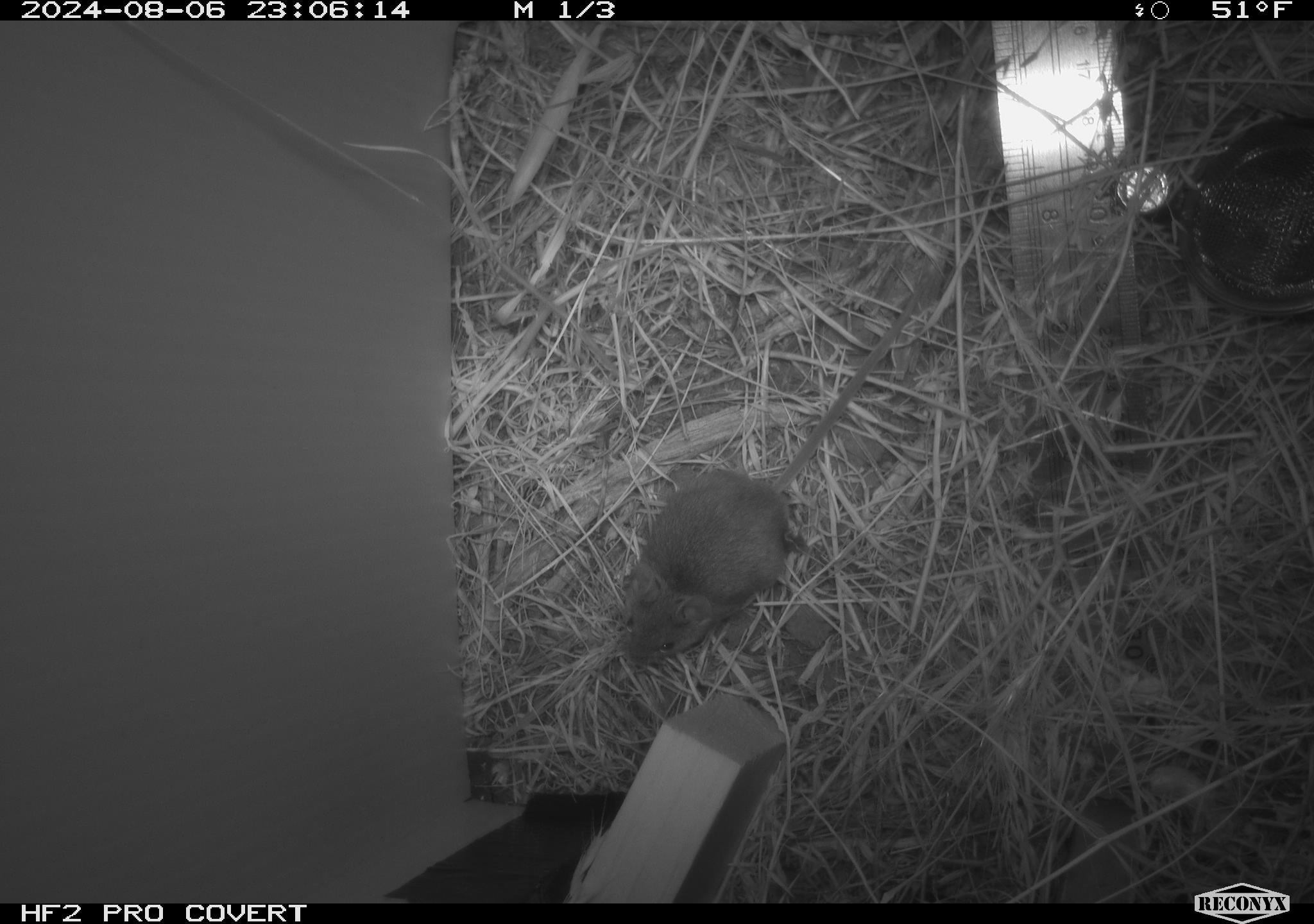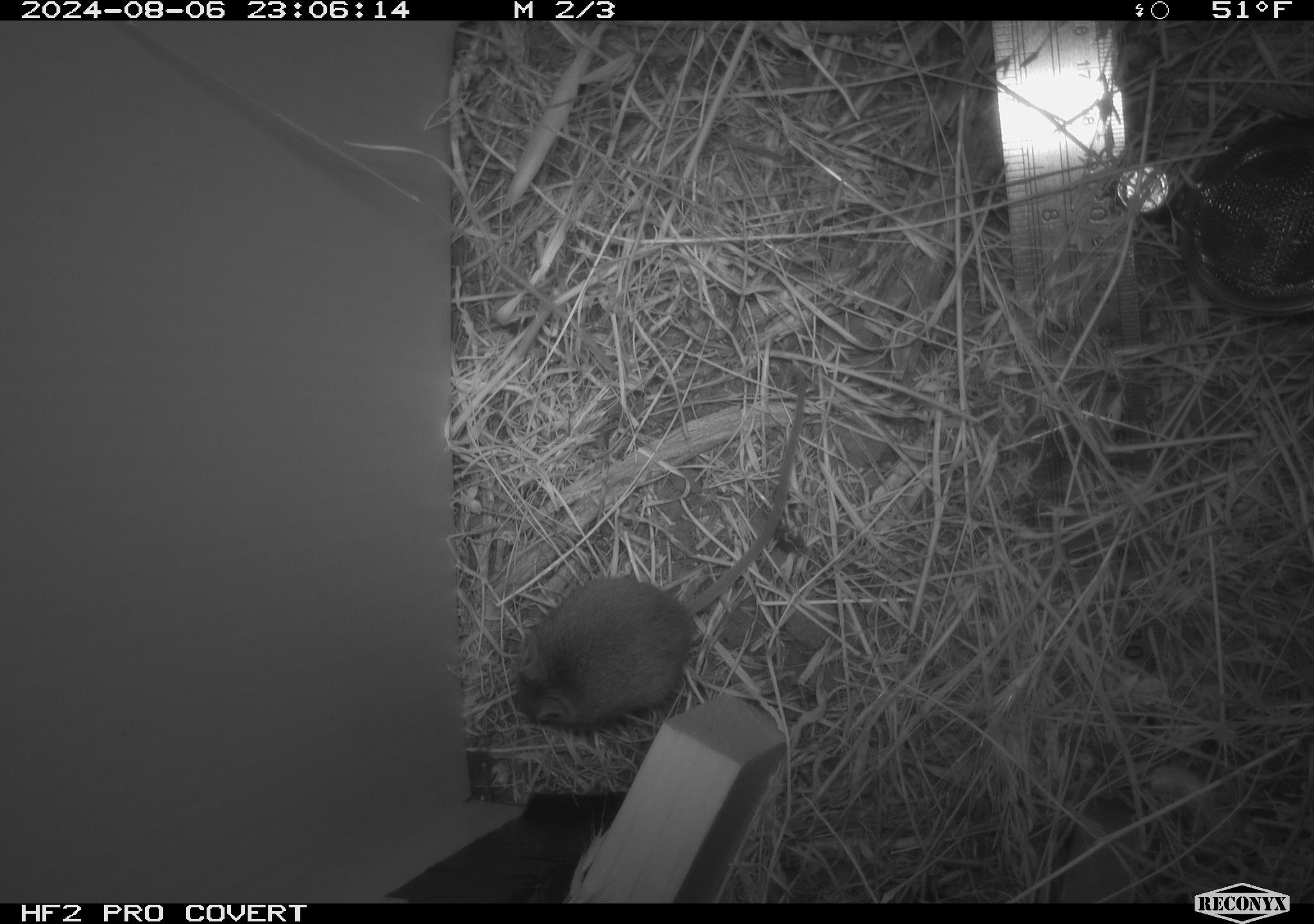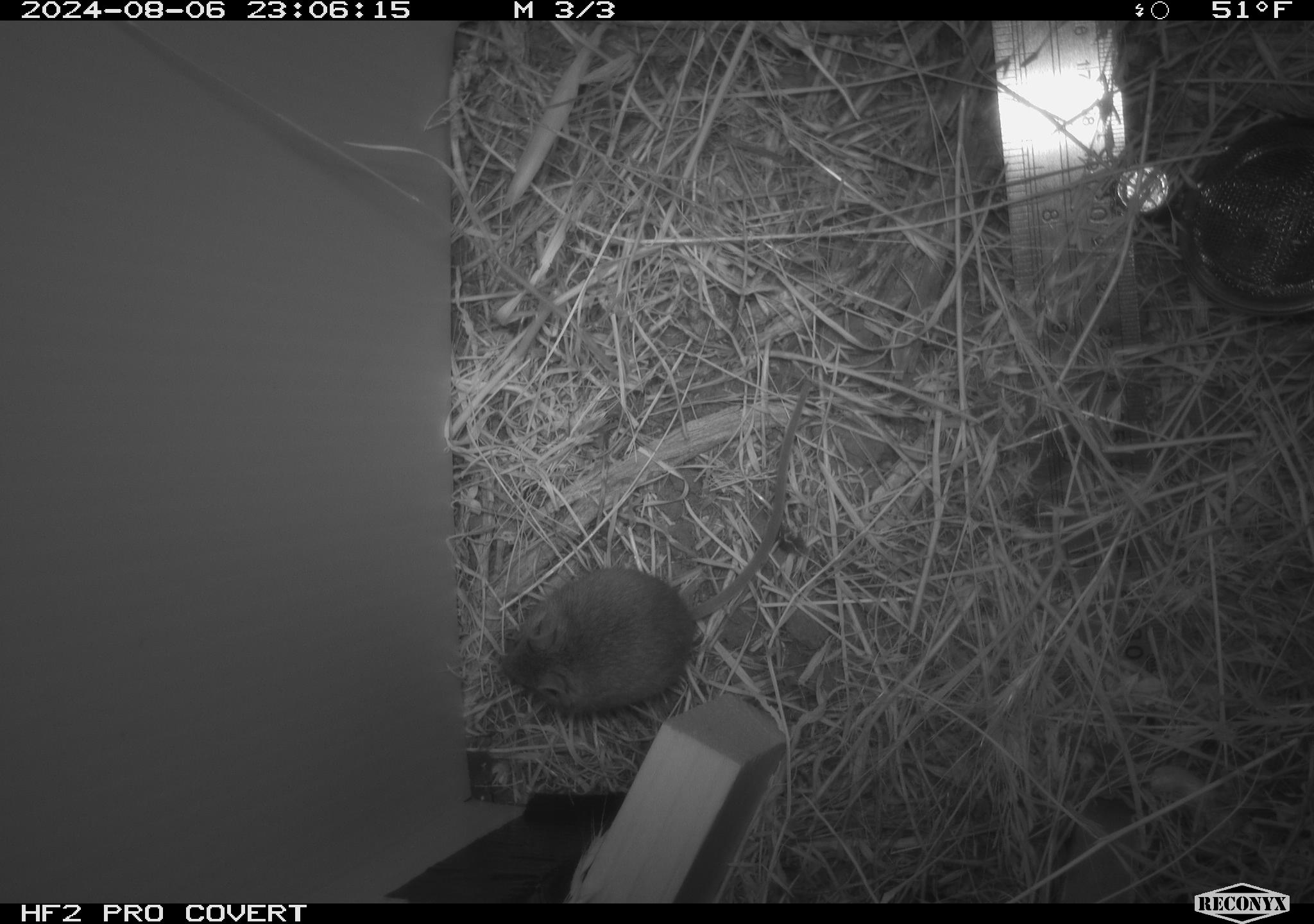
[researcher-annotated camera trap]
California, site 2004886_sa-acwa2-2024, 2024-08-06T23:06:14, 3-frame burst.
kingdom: Animalia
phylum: Chordata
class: Mammalia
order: Rodentia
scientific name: Rodentia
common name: mouse species